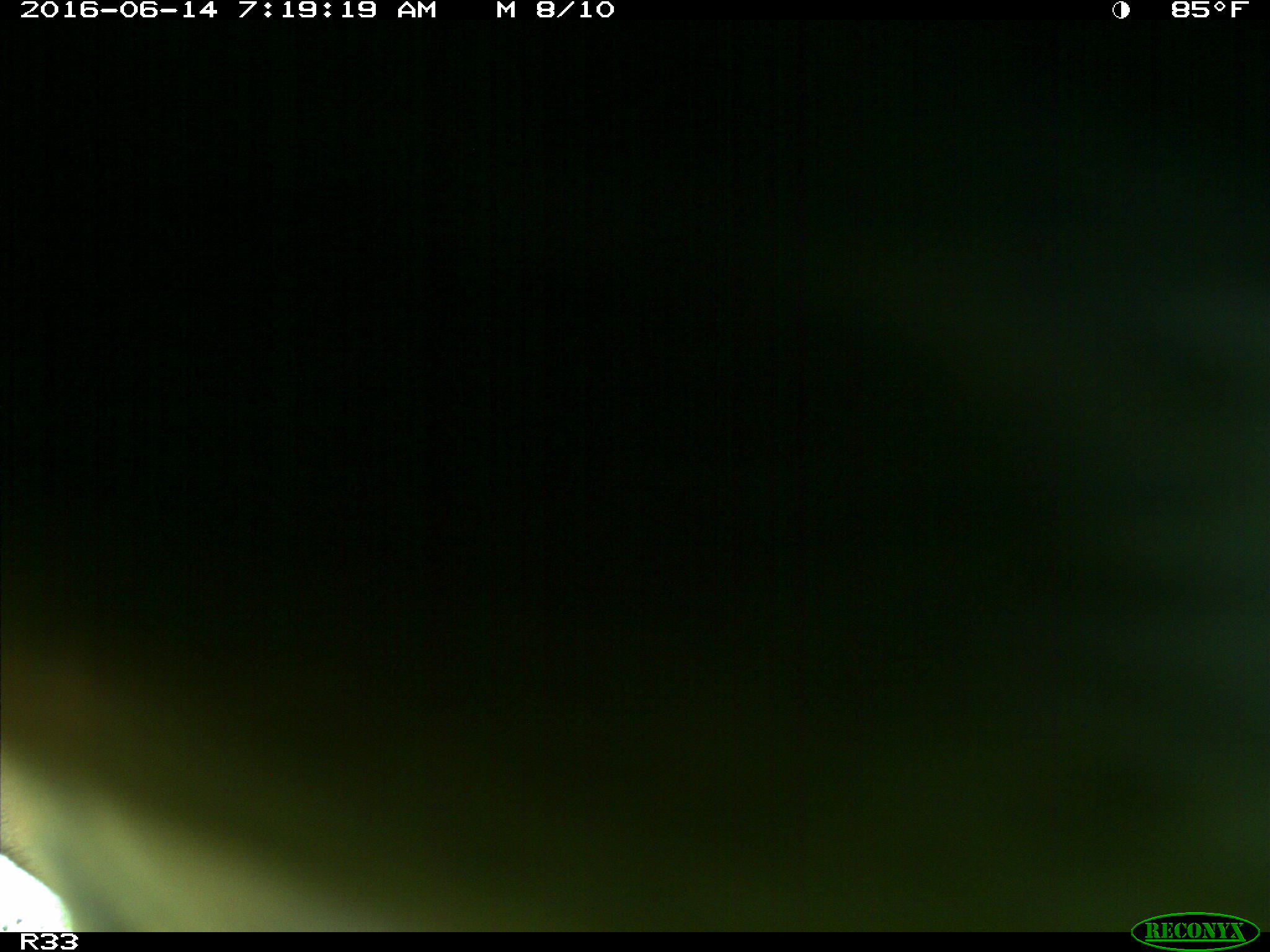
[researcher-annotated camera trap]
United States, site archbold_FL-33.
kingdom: Animalia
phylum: Chordata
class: Mammalia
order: Artiodactyla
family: Bovidae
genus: Bos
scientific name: Bos taurus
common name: domestic cow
Bos taurus (domestic cow).